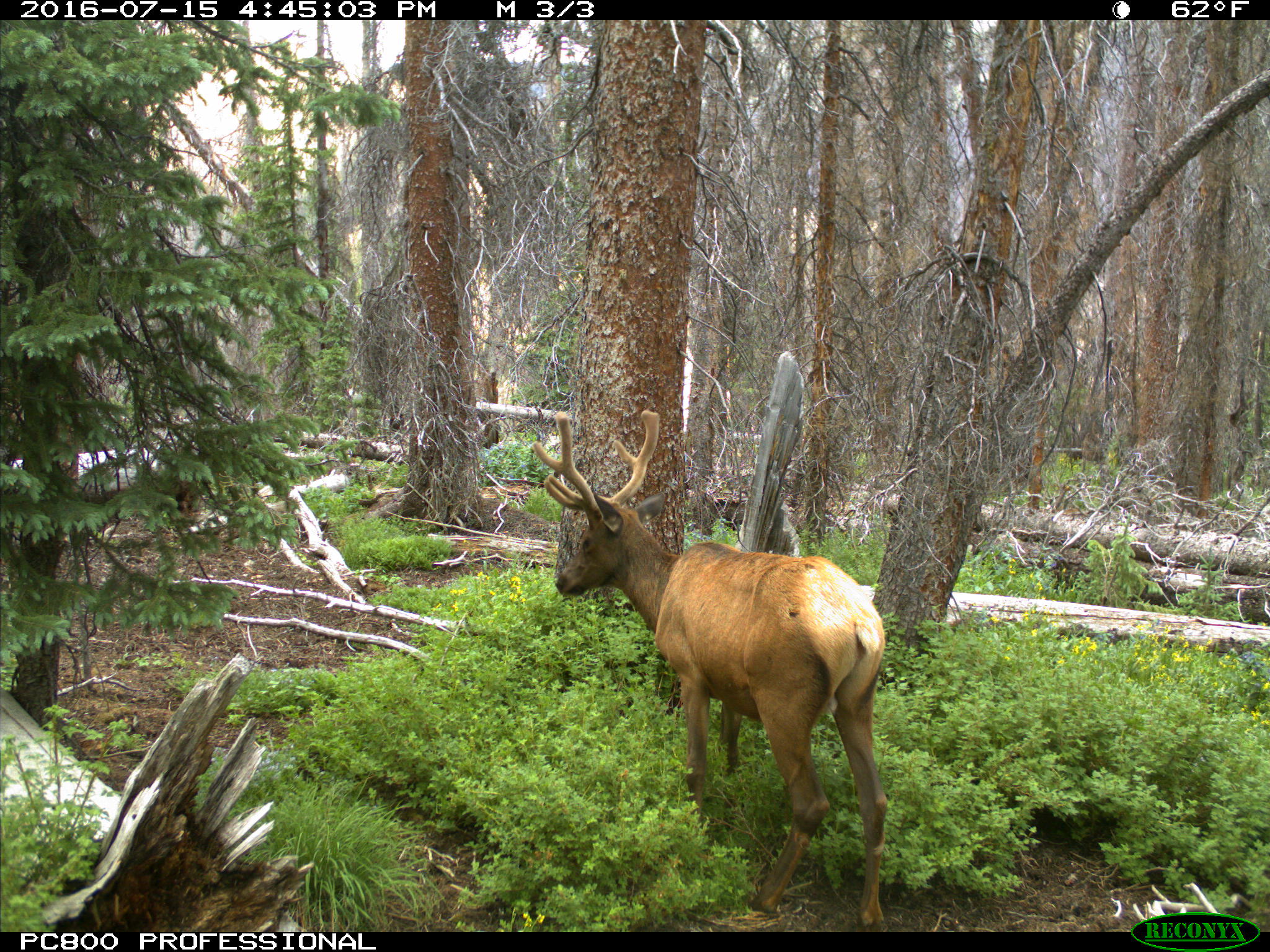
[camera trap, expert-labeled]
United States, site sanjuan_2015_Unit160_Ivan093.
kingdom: Animalia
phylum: Chordata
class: Mammalia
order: Artiodactyla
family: Cervidae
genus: Cervus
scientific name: Cervus elaphus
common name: red deer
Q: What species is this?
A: Cervus elaphus (red deer).